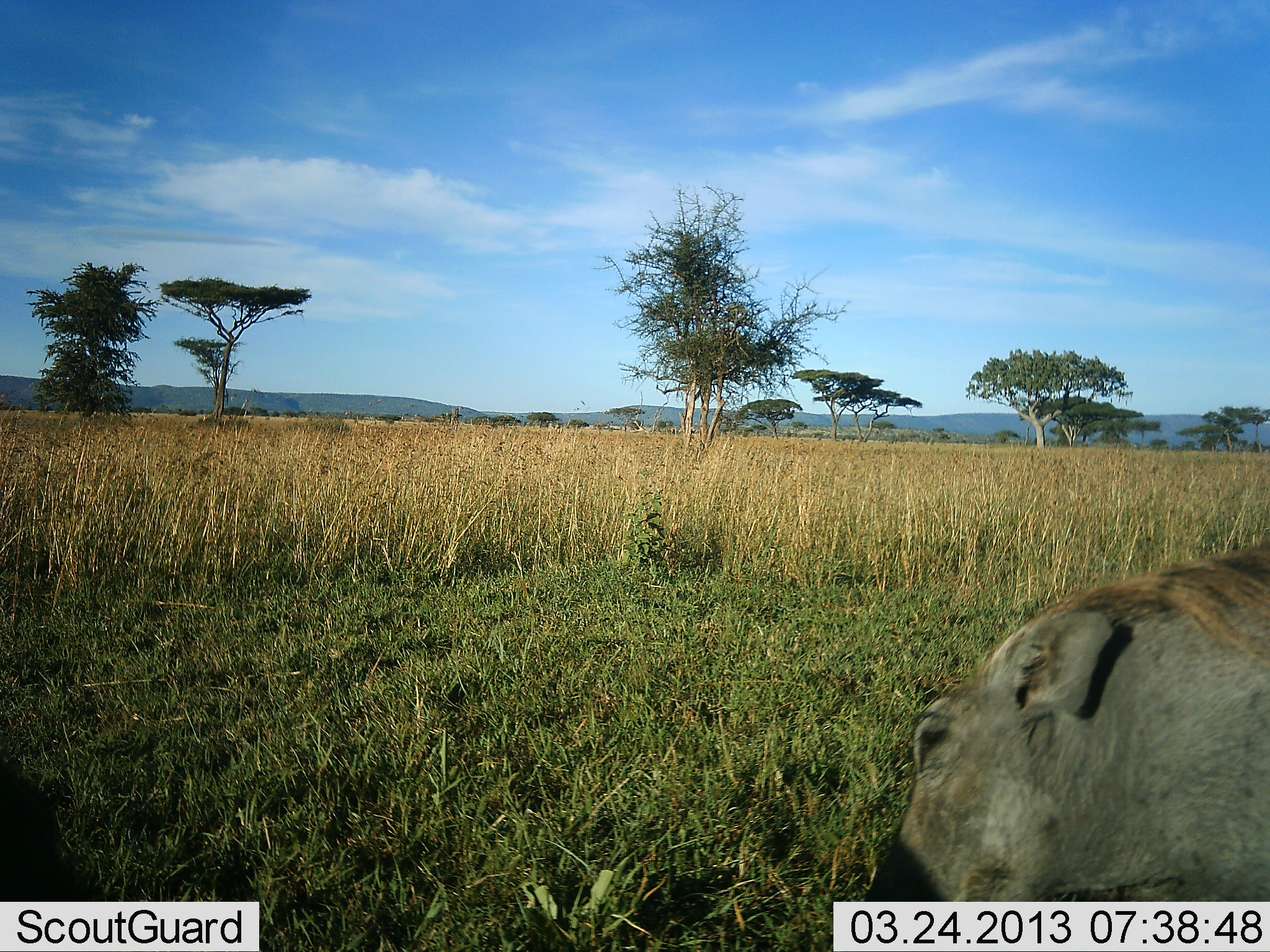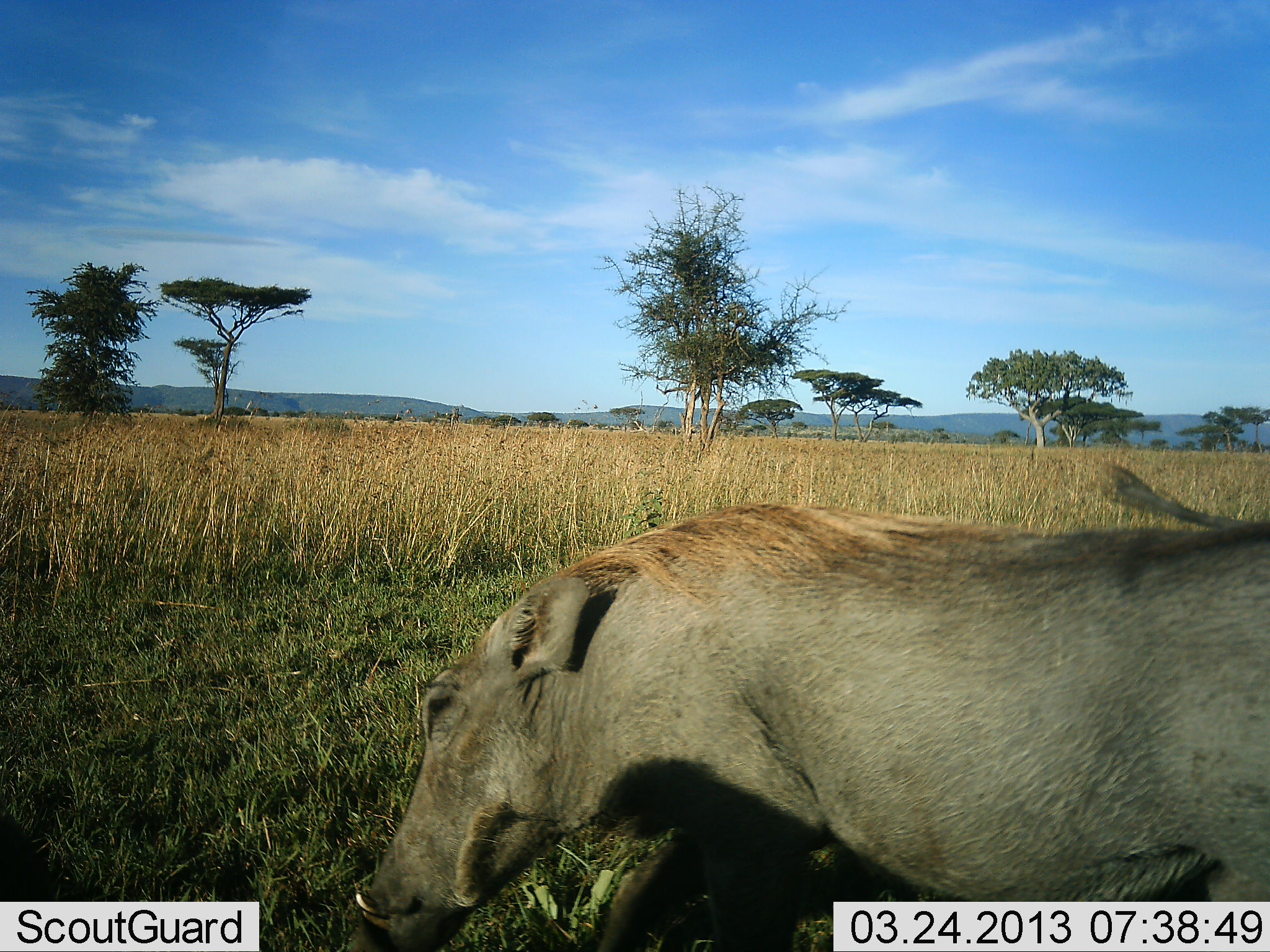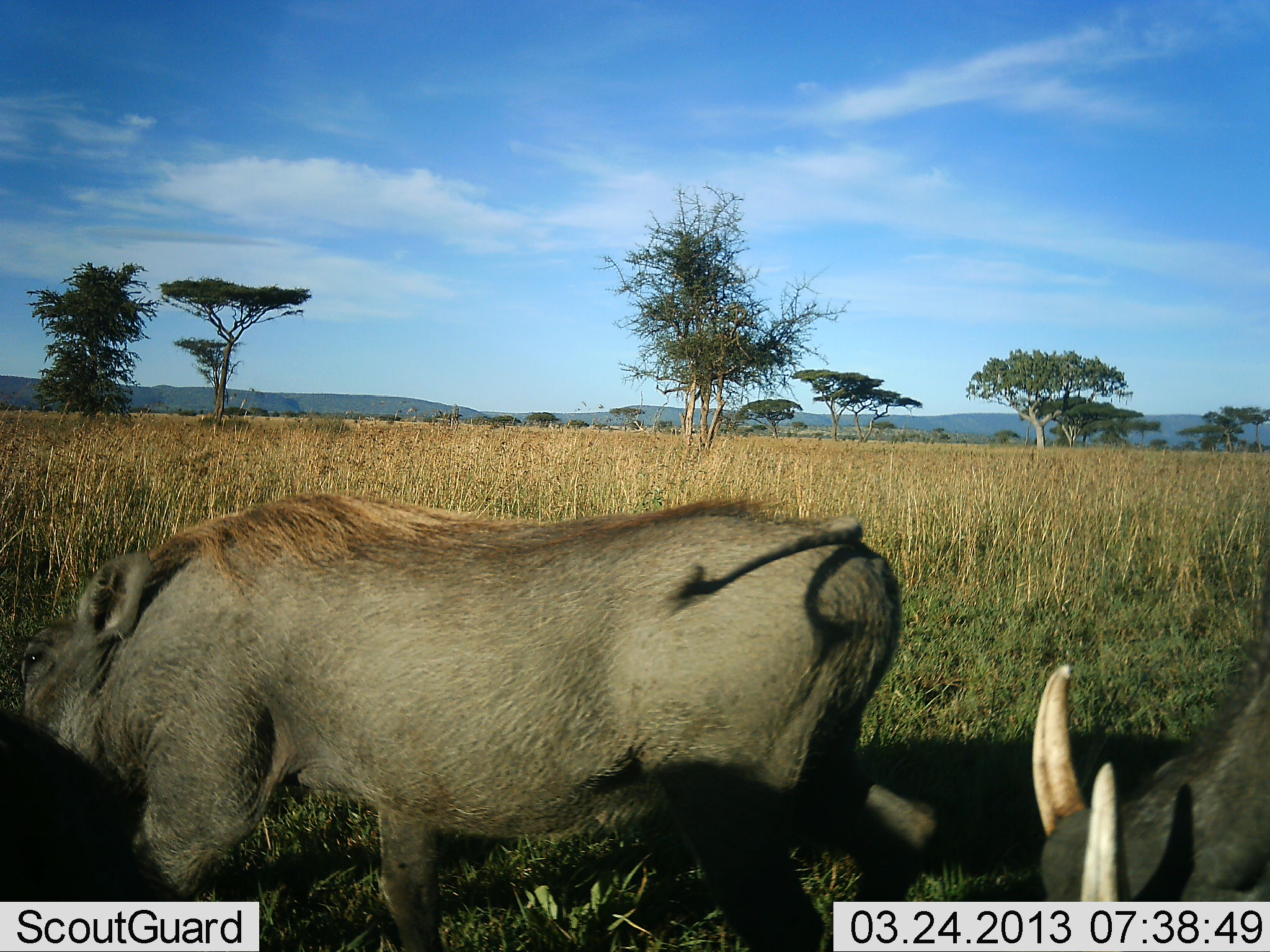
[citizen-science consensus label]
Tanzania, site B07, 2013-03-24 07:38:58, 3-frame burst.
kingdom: Animalia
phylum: Chordata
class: Mammalia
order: Artiodactyla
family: Suidae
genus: Phacochoerus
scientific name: Phacochoerus africanus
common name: warthog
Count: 2.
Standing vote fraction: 5%.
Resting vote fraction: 0%.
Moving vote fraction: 97%.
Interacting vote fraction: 0%.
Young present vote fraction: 0%.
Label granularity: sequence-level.